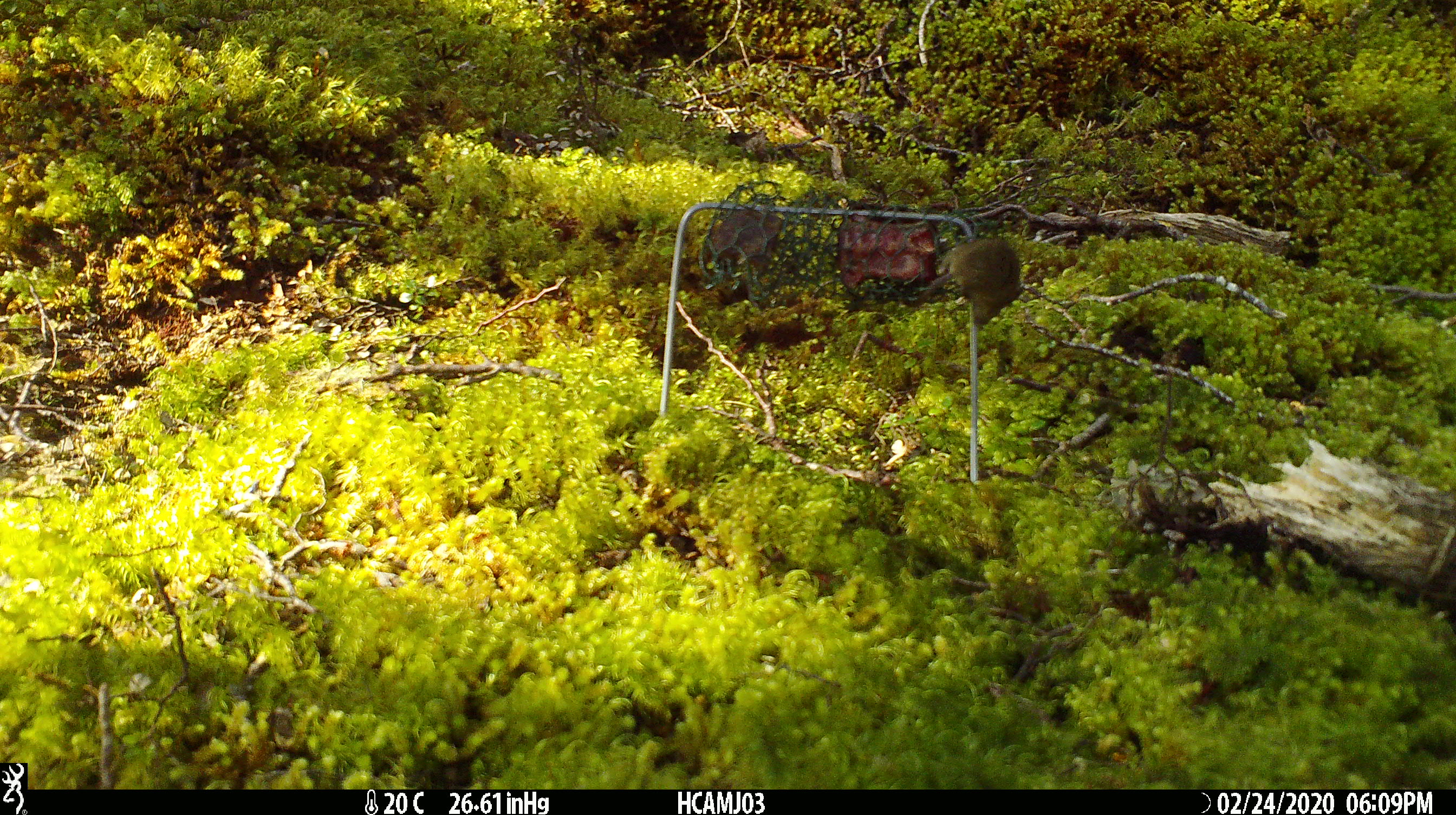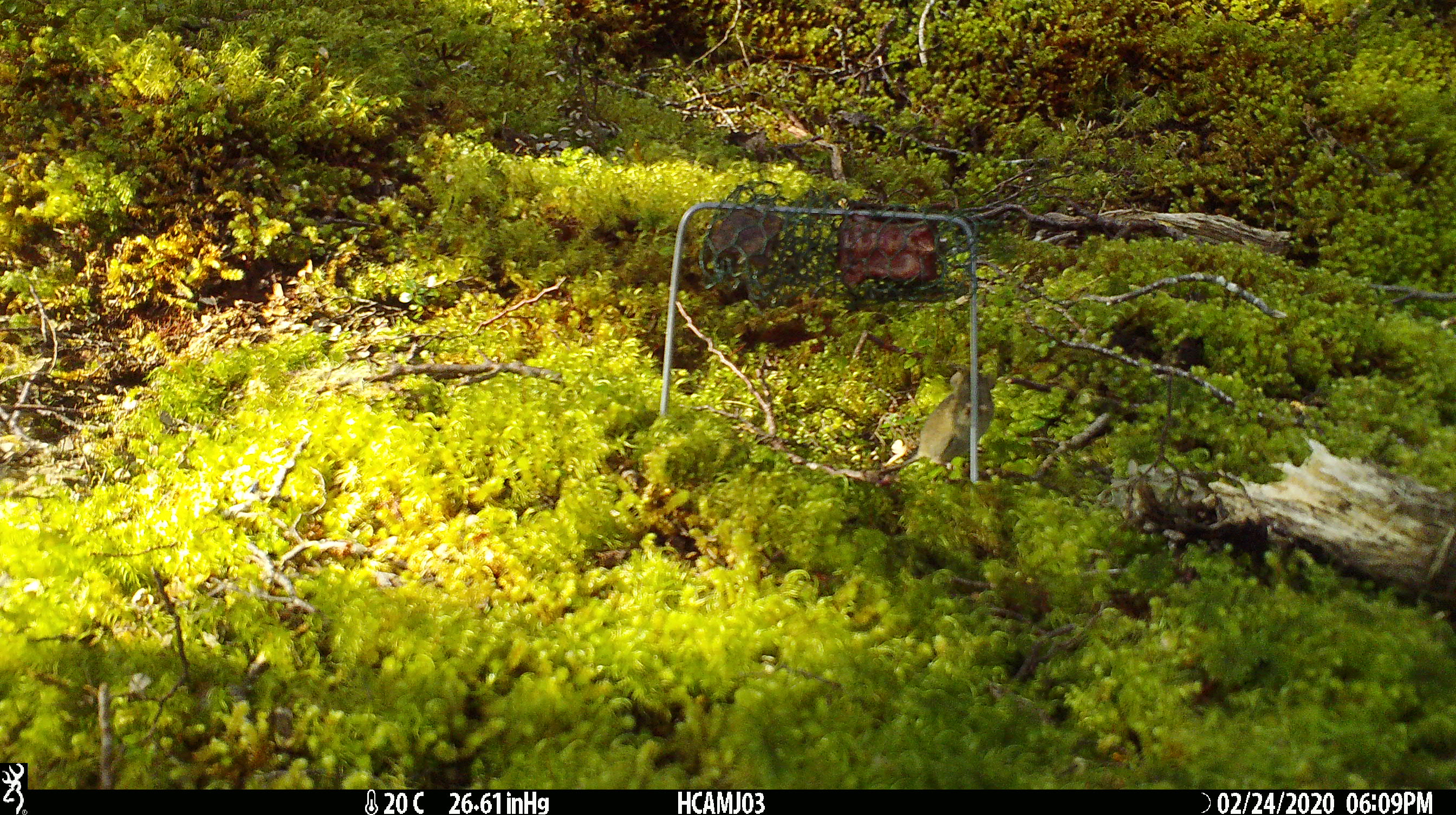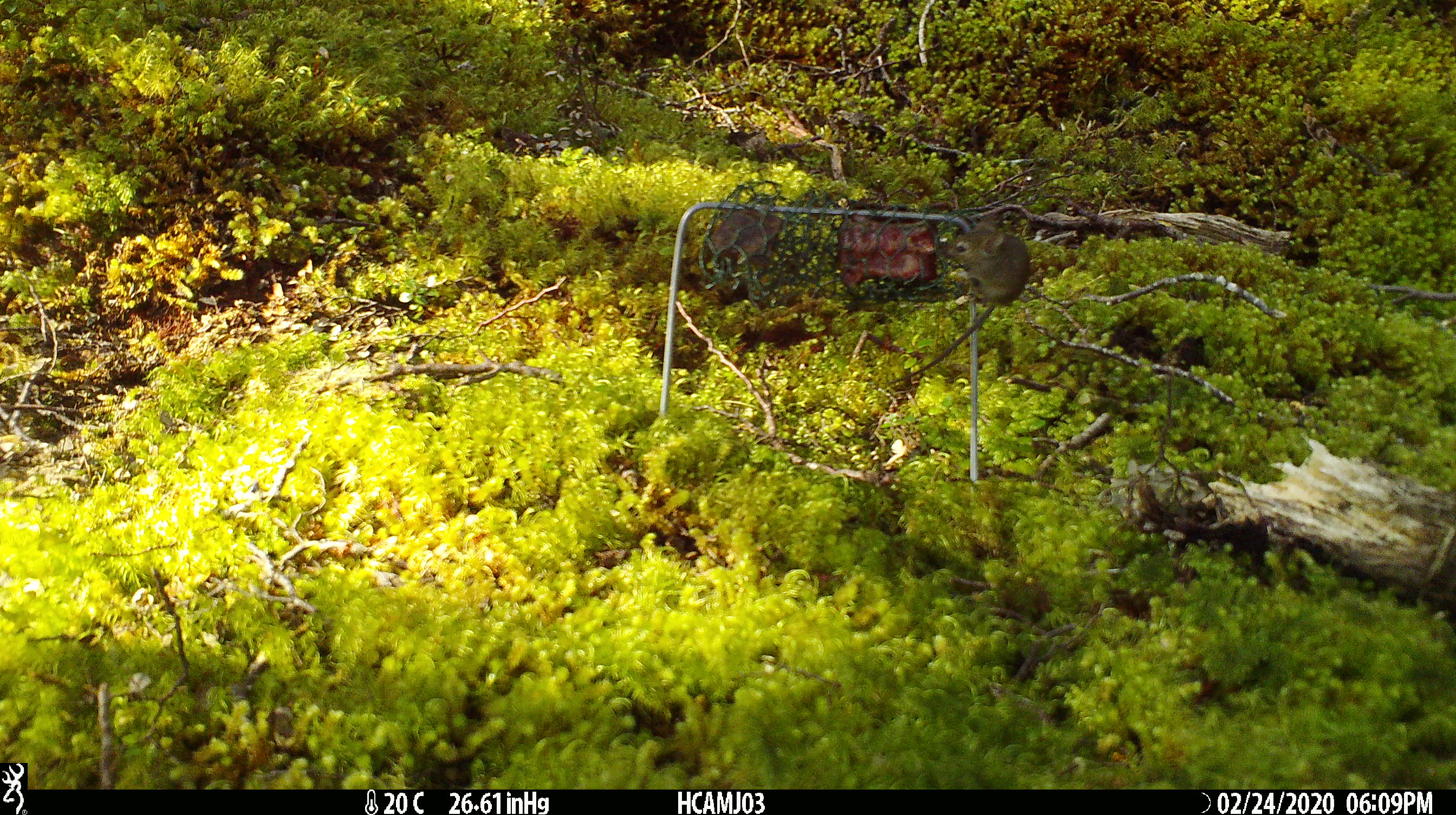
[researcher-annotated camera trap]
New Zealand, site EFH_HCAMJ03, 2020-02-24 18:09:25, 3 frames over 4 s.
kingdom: Animalia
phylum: Chordata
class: Mammalia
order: Rodentia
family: Muridae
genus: Mus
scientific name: Mus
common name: mouse